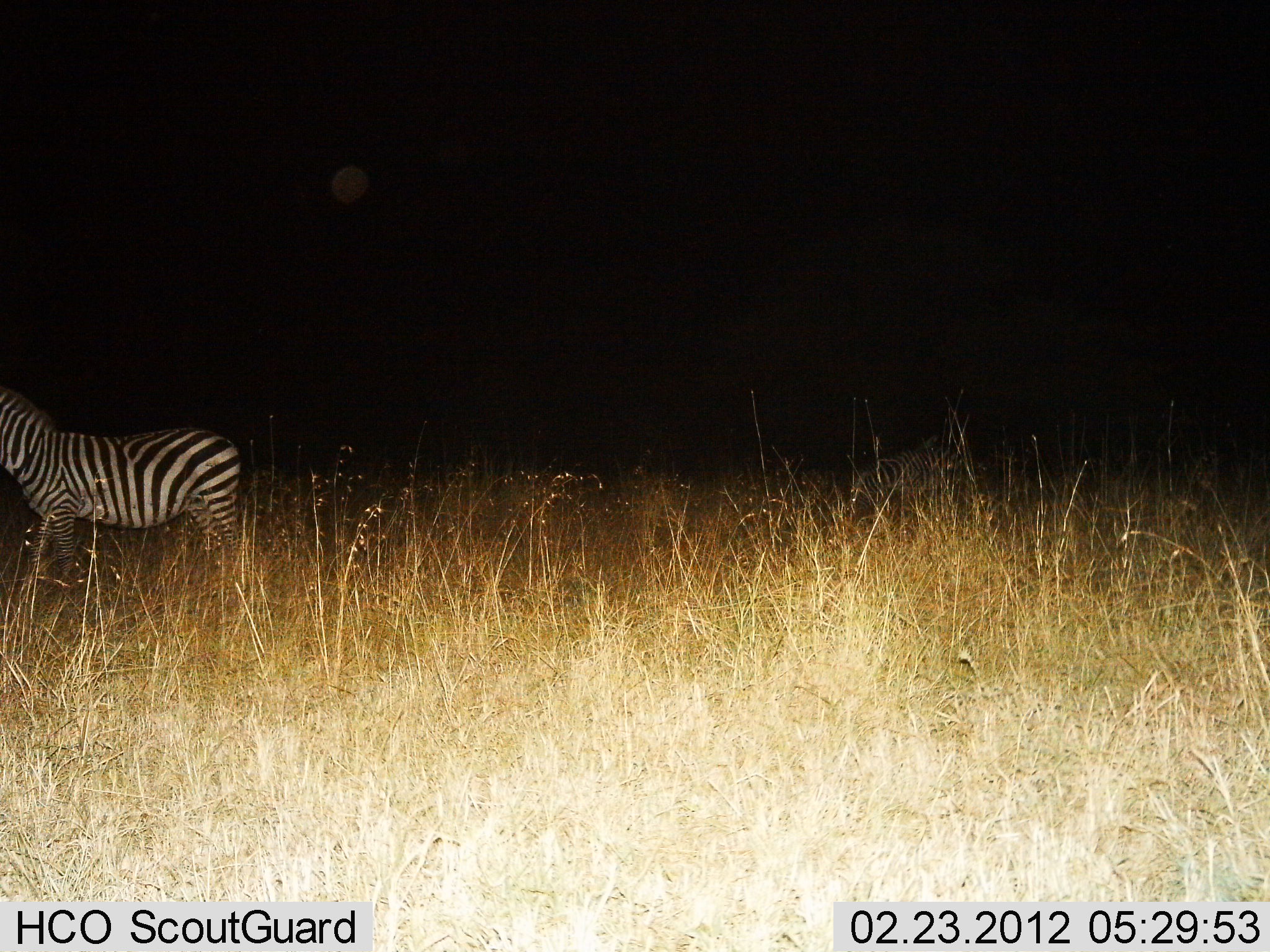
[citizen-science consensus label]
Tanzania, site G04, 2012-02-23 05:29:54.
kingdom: Animalia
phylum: Chordata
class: Mammalia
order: Perissodactyla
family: Equidae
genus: Equus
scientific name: Equus quagga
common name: plains zebra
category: zebra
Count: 1.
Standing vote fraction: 90%.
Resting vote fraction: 10%.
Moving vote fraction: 10%.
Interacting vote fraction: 0%.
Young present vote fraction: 0%.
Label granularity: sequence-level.